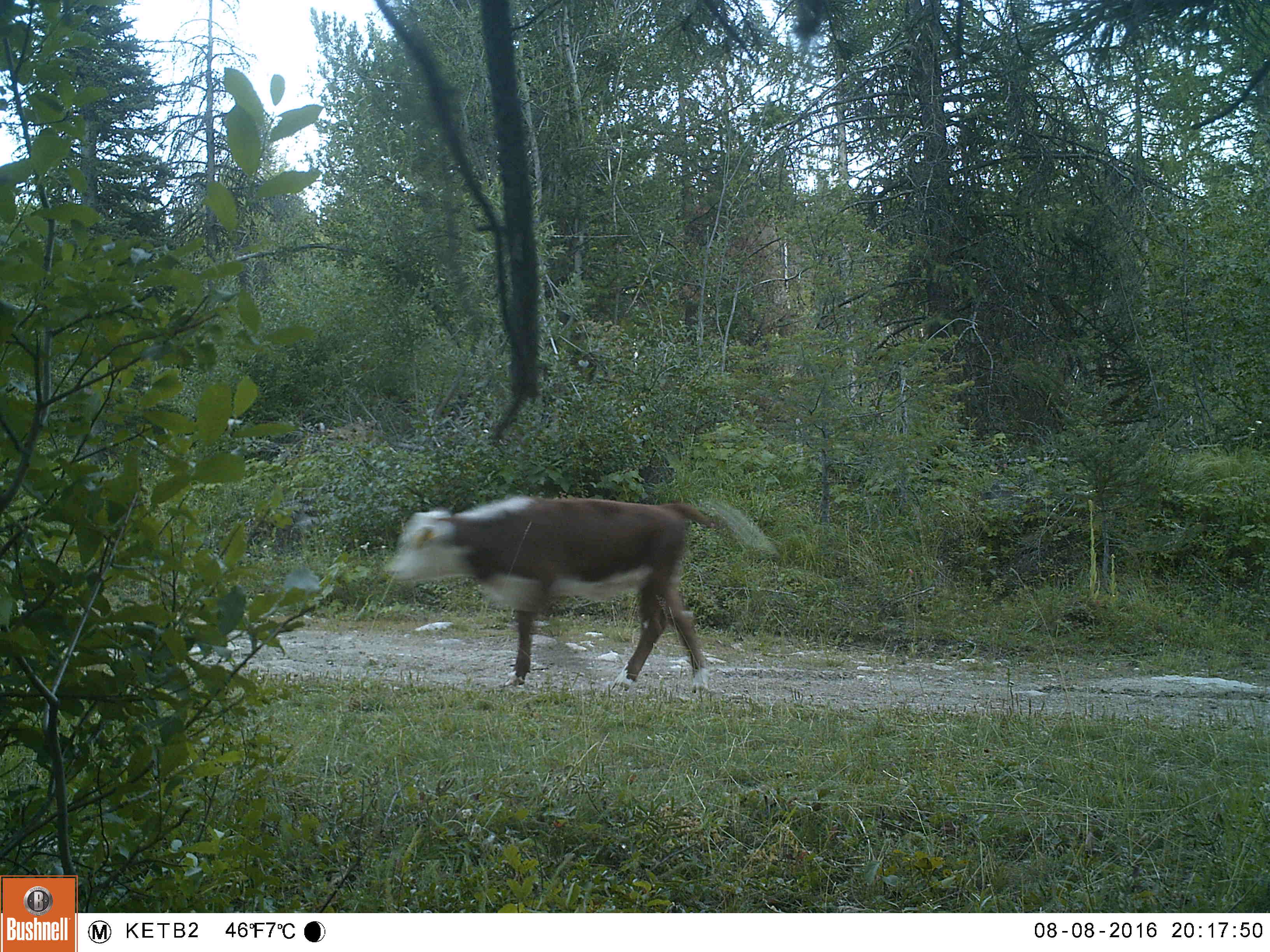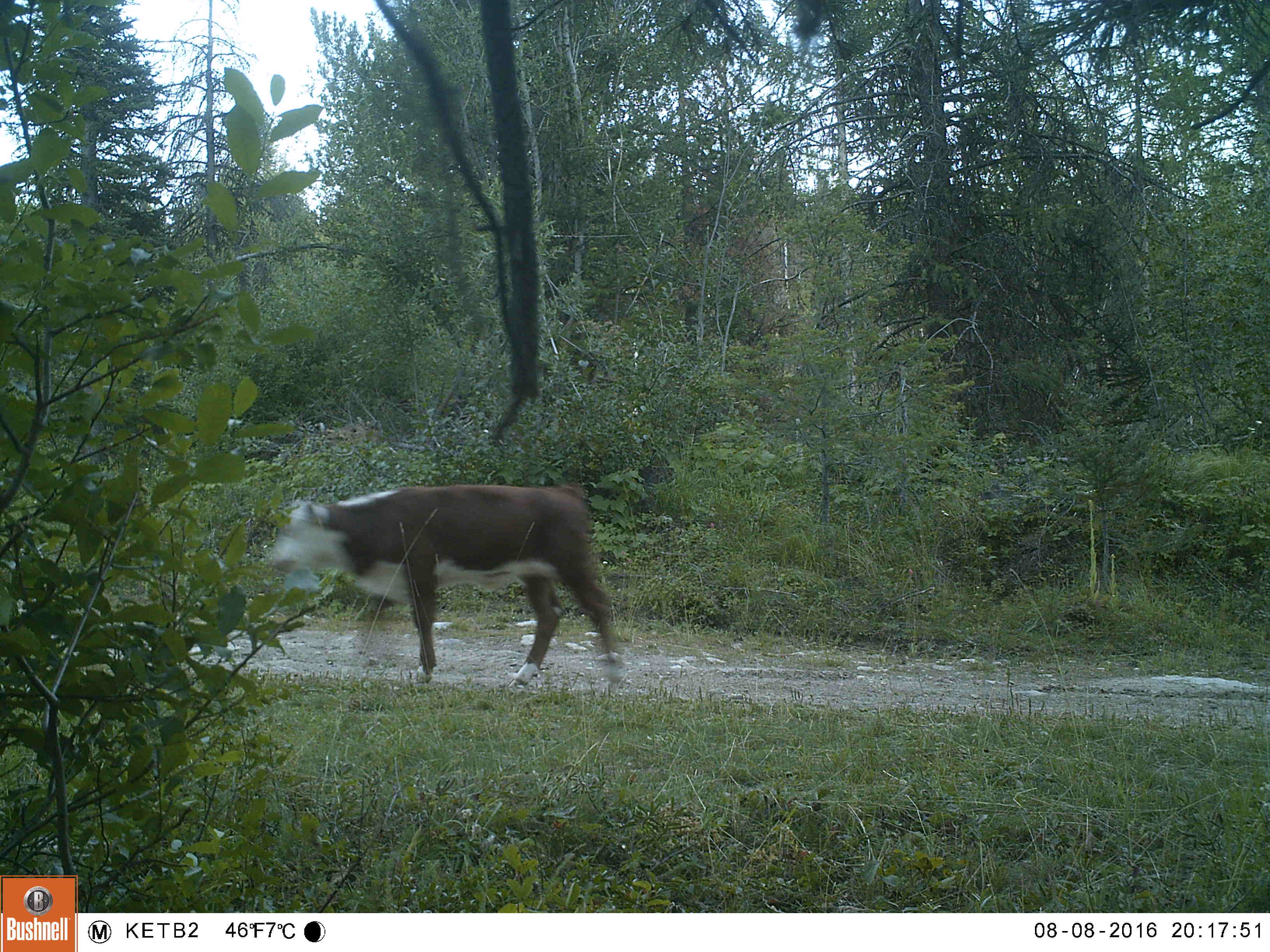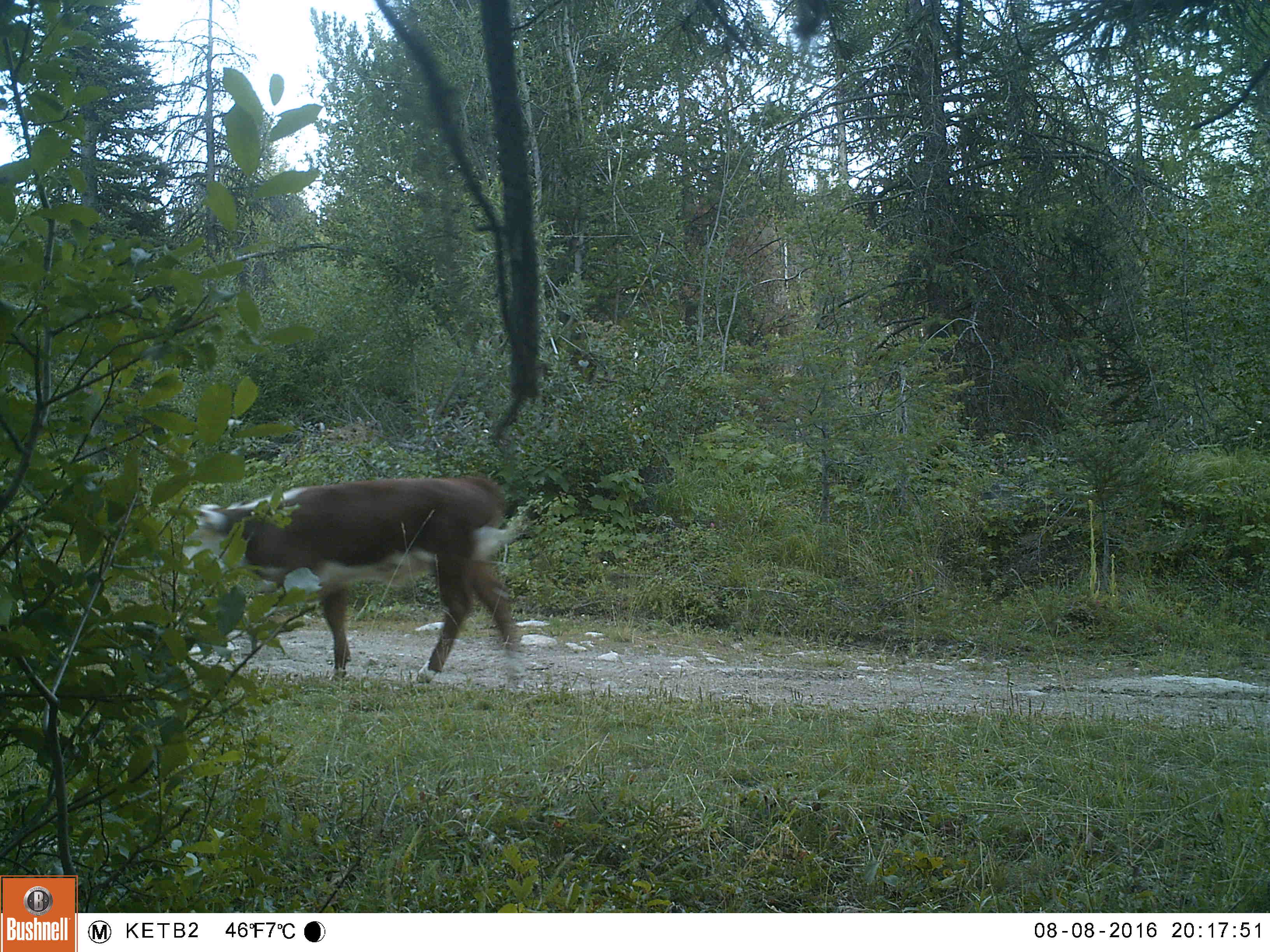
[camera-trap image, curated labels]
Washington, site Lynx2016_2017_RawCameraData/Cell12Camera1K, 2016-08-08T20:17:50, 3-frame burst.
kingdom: Animalia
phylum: Chordata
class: Mammalia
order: Artiodactyla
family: Bovidae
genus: Bos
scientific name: Bos taurus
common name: domestic cattle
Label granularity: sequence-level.